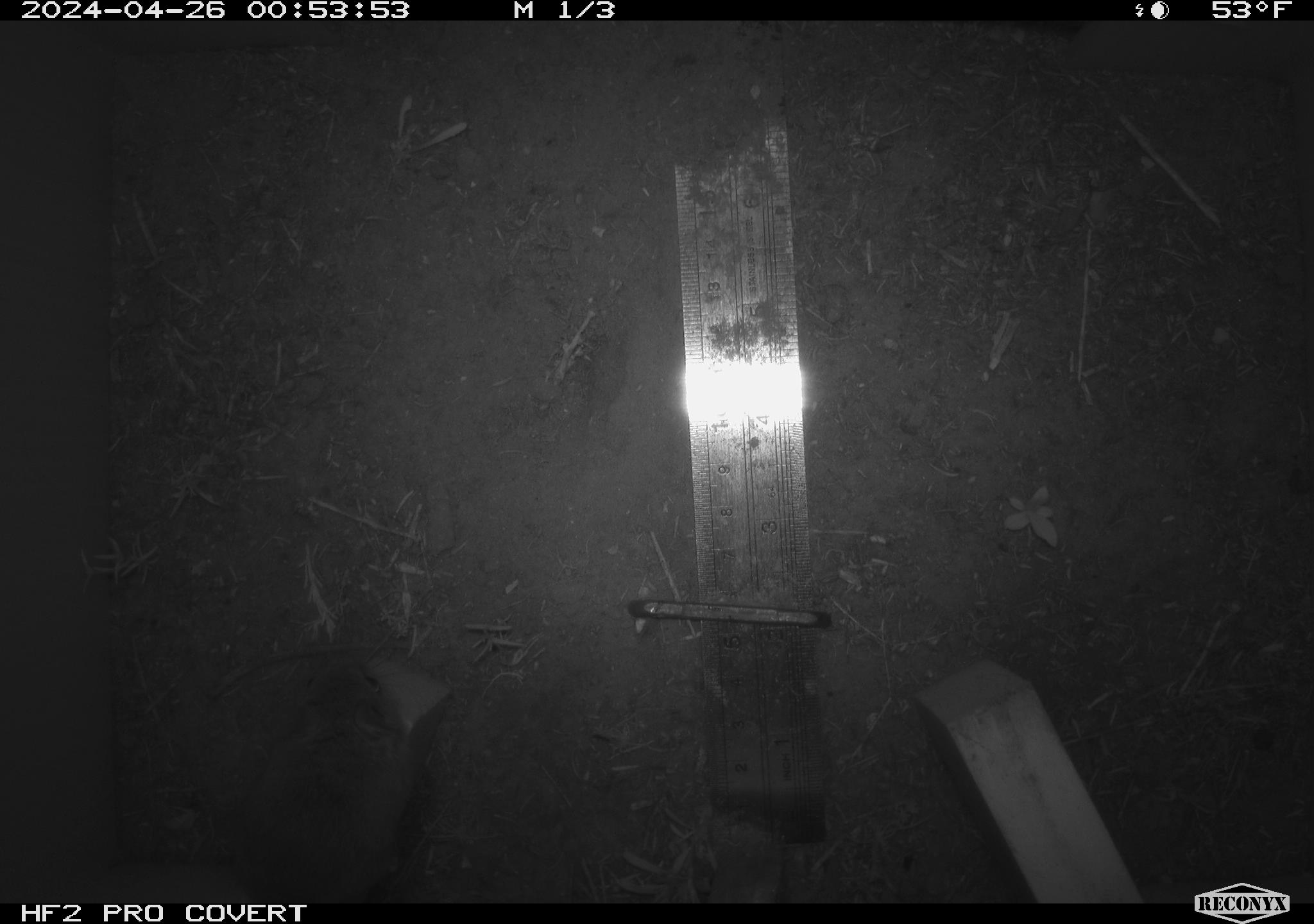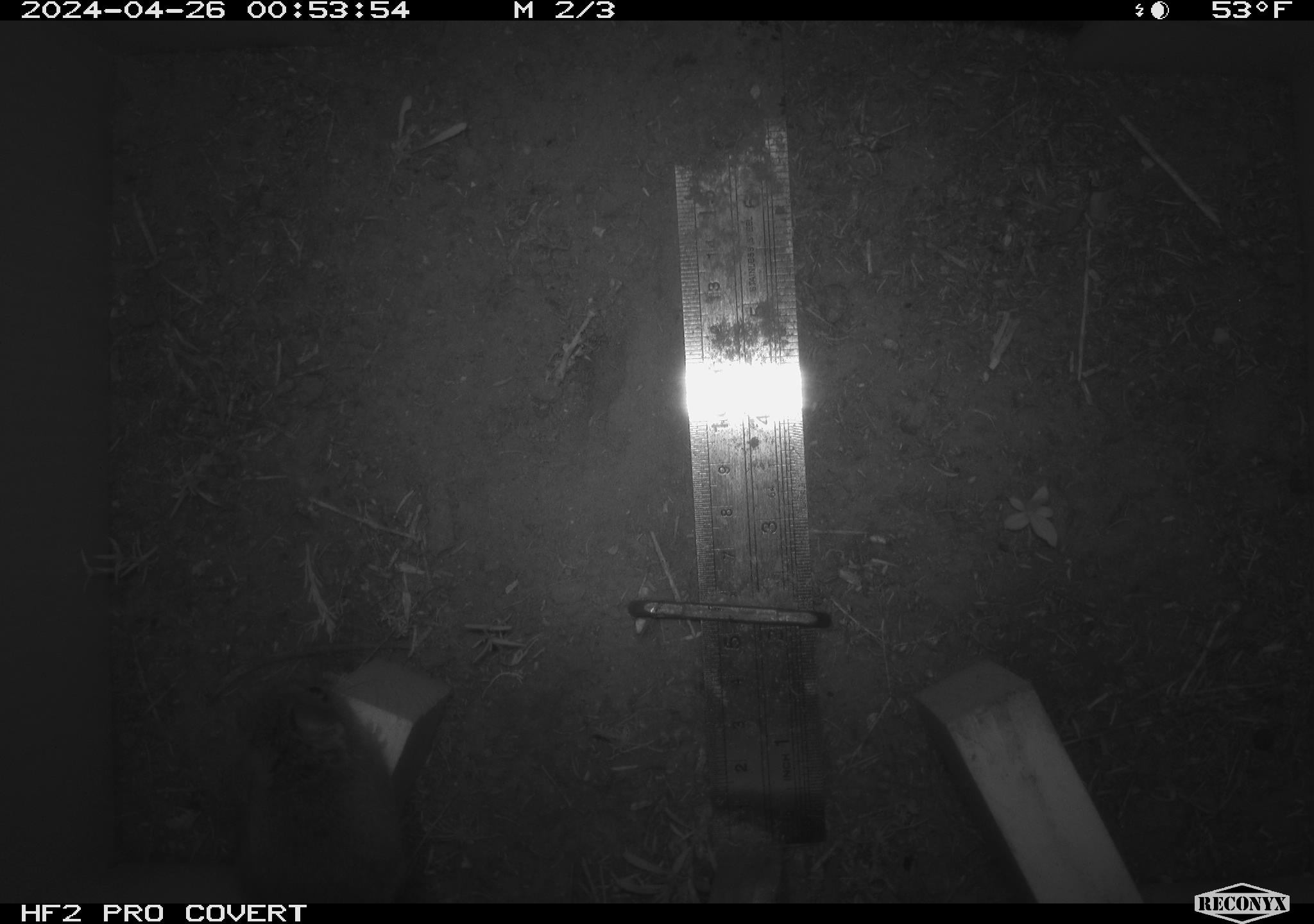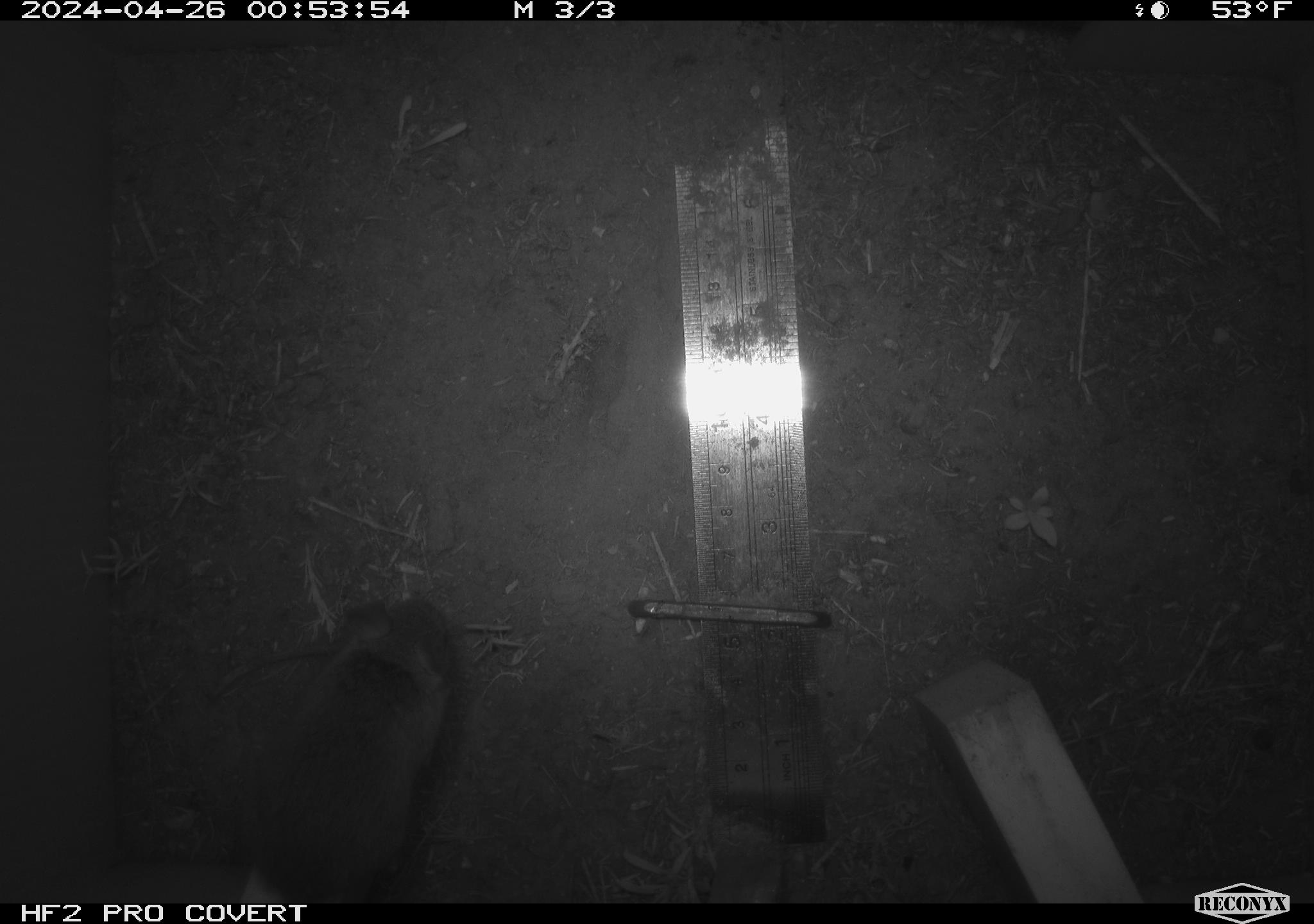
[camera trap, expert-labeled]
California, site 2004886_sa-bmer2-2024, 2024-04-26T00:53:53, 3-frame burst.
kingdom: Animalia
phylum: Chordata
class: Mammalia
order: Rodentia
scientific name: Rodentia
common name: mouse species